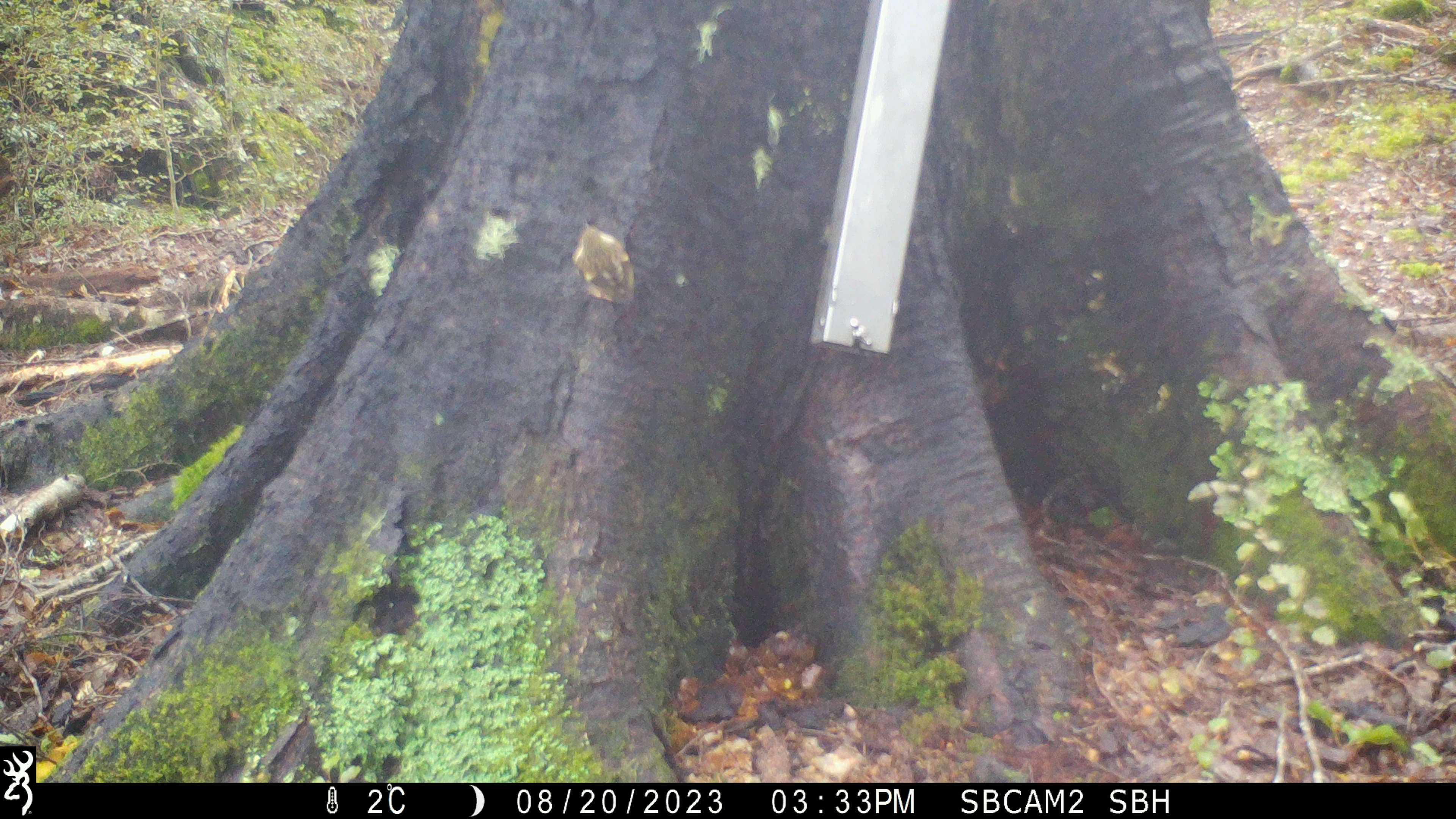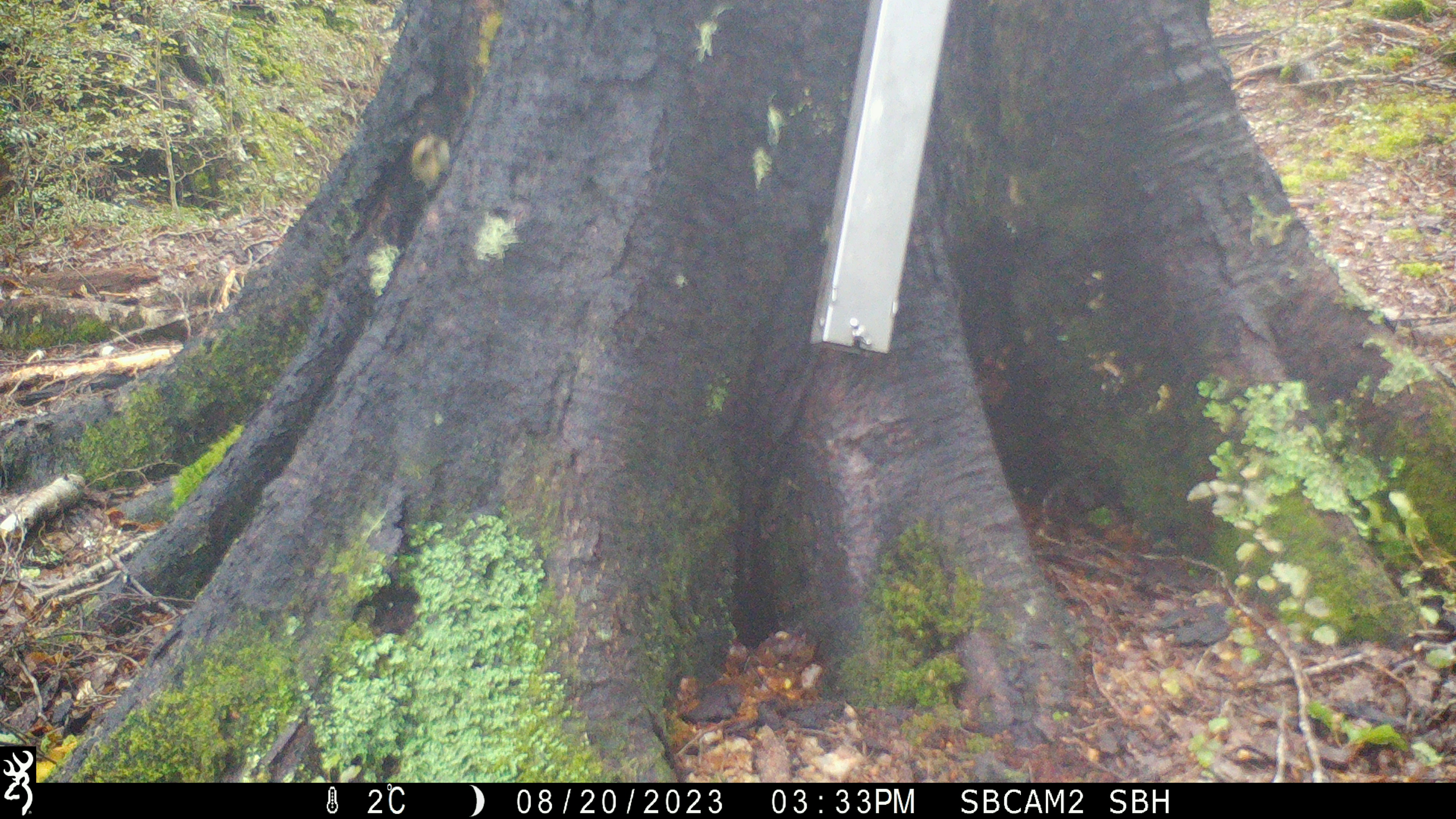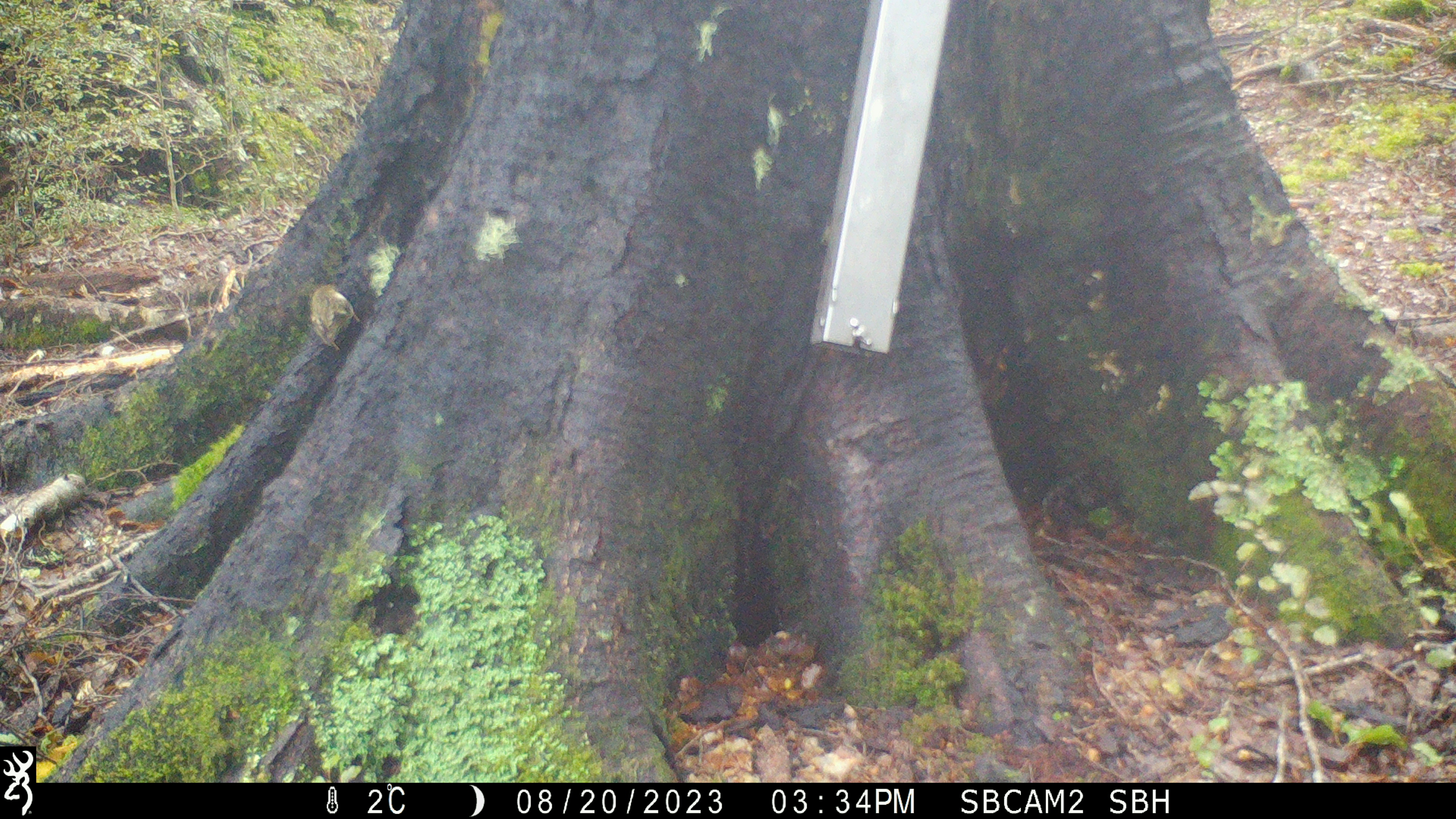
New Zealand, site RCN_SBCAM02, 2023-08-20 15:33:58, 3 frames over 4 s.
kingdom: Animalia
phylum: Chordata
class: Aves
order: Passeriformes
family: Acanthisittidae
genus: Acanthisitta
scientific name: Acanthisitta chloris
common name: rifleman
Rifleman (Acanthisitta chloris).